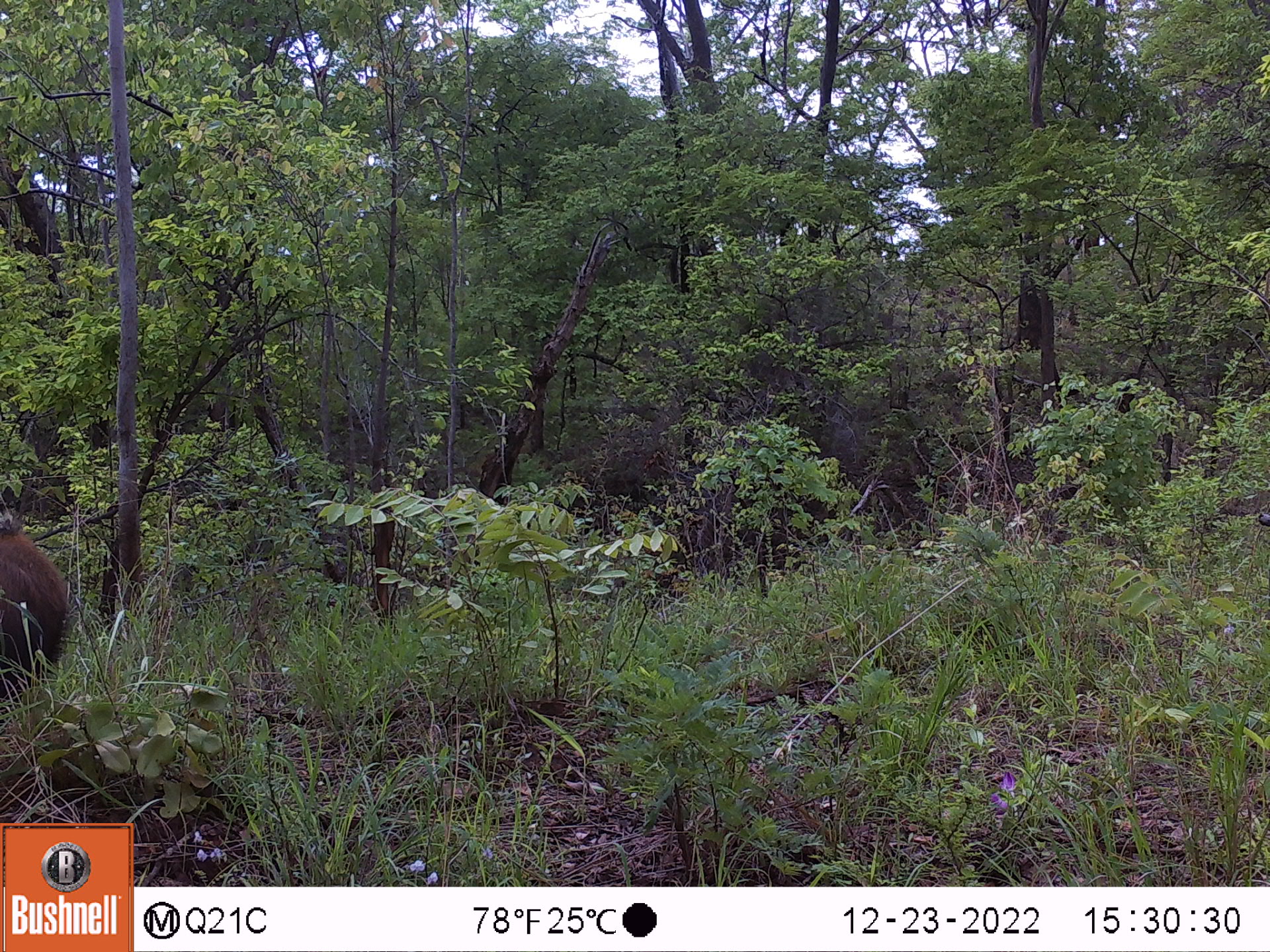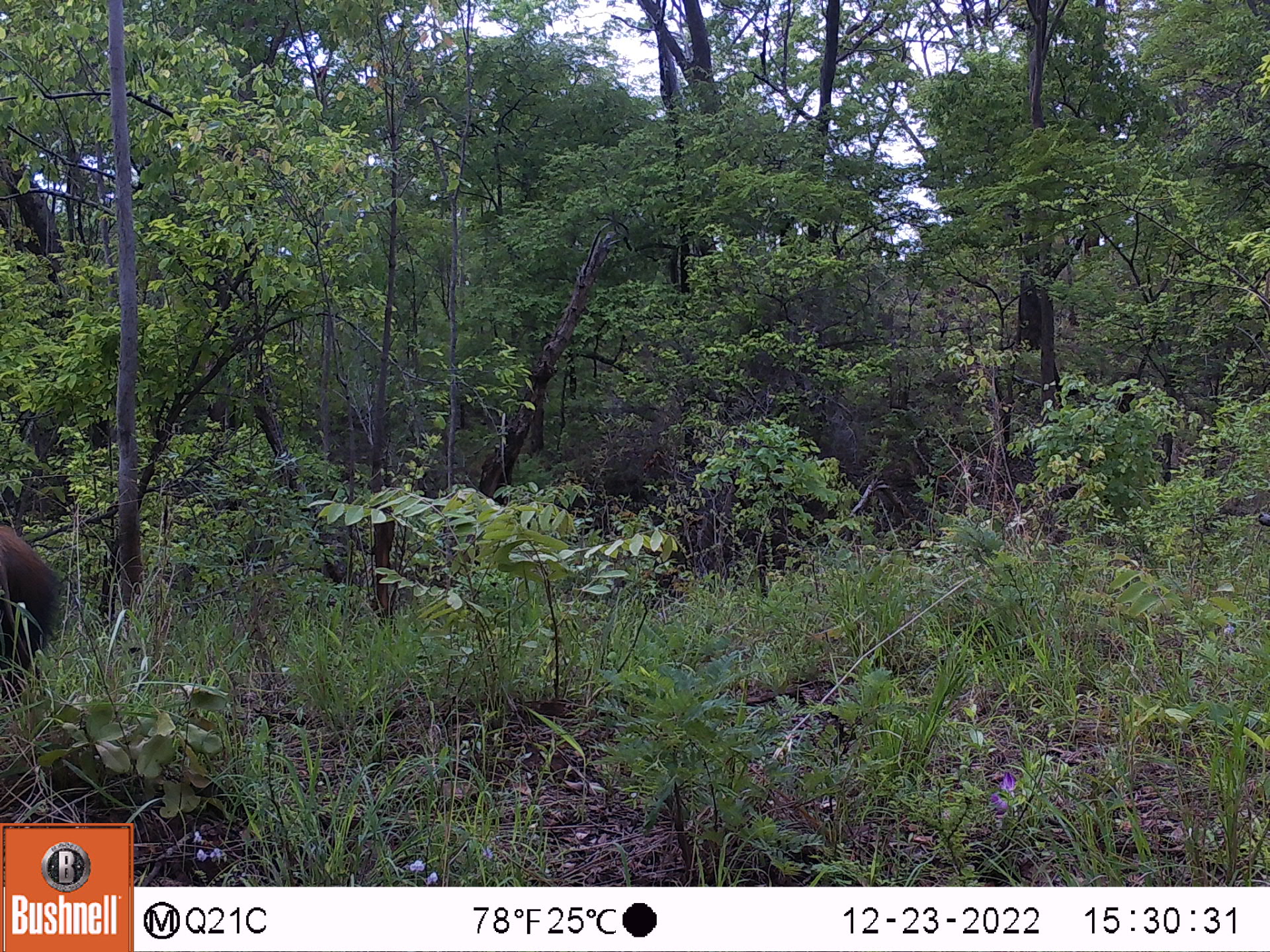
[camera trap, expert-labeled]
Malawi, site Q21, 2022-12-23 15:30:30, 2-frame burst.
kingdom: Animalia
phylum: Chordata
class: Mammalia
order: Artiodactyla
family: Suidae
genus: Potamochoerus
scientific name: Potamochoerus larvatus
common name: bushpig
Bushpig (Potamochoerus larvatus), count 1.